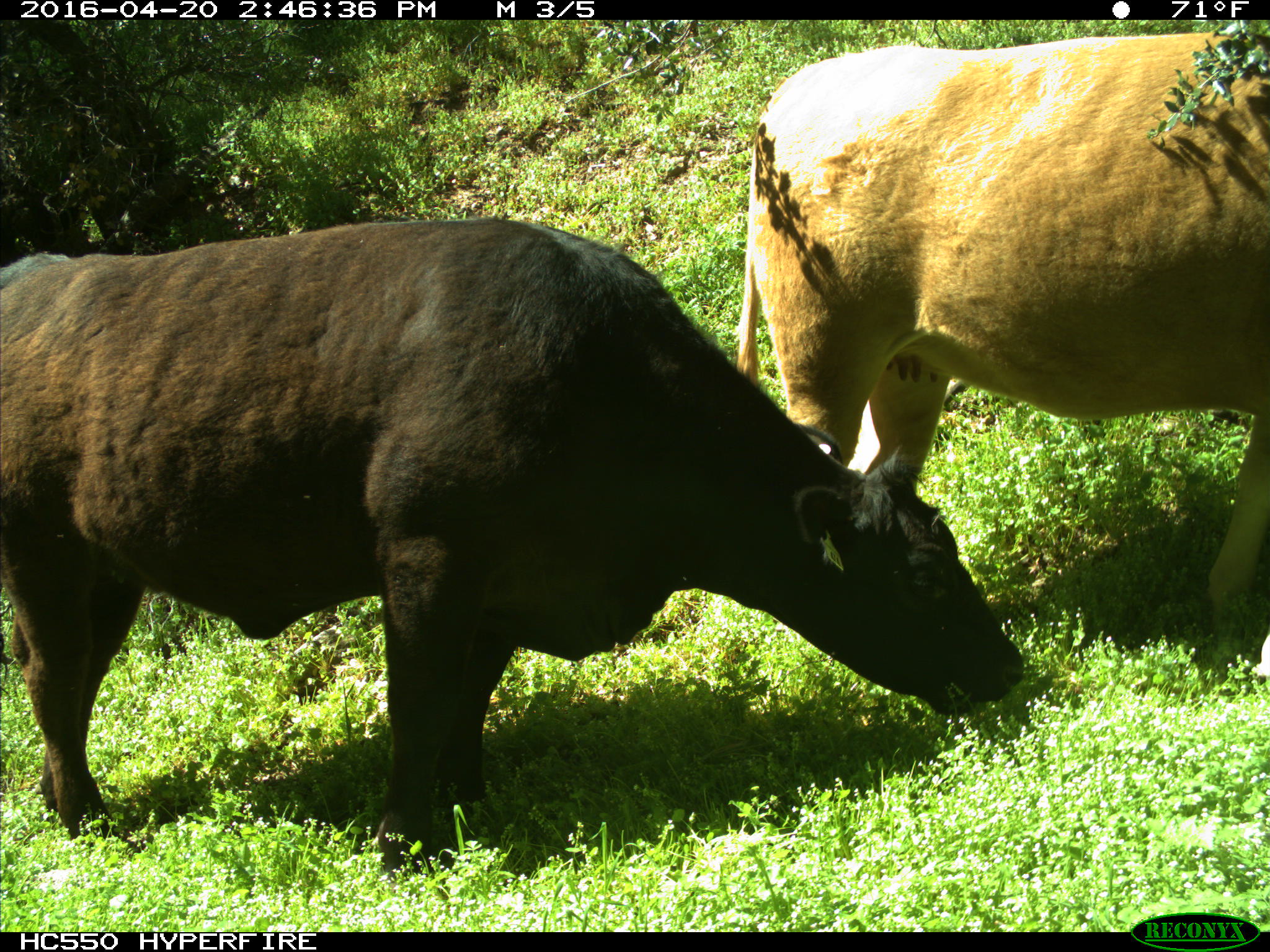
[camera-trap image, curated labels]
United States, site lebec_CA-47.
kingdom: Animalia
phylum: Chordata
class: Mammalia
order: Artiodactyla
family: Bovidae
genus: Bos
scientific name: Bos taurus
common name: domestic cow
Bos taurus (domestic cow).